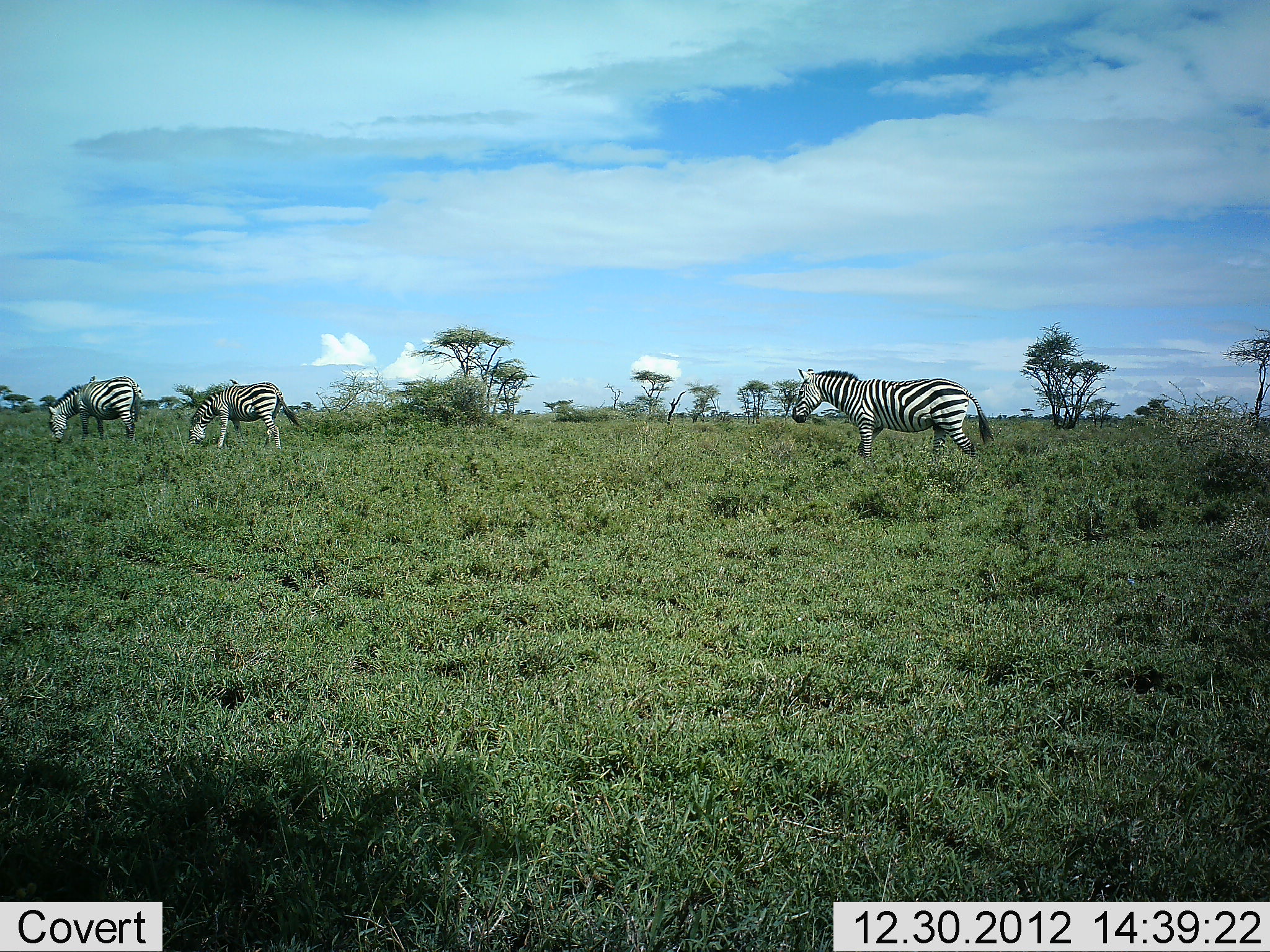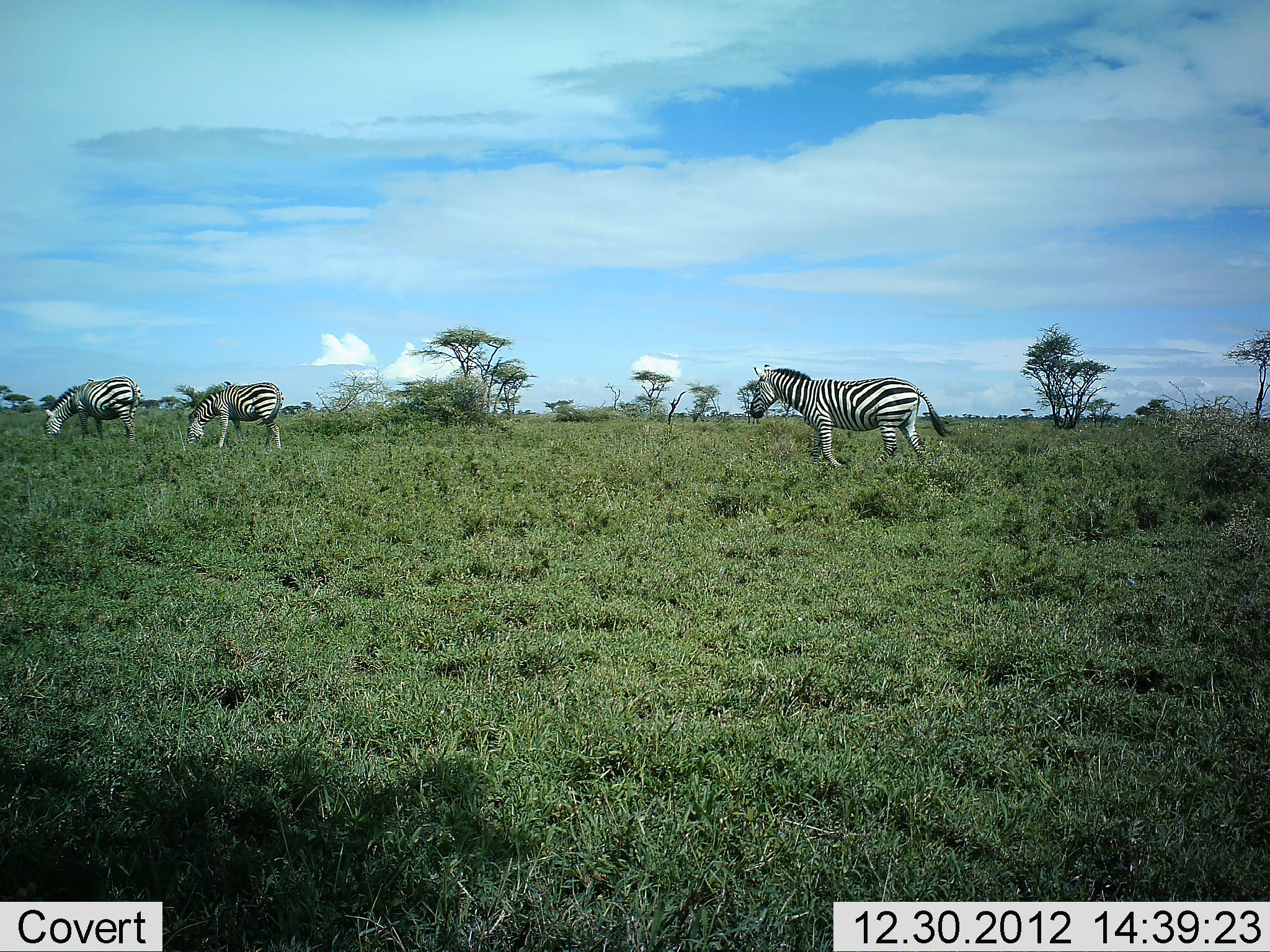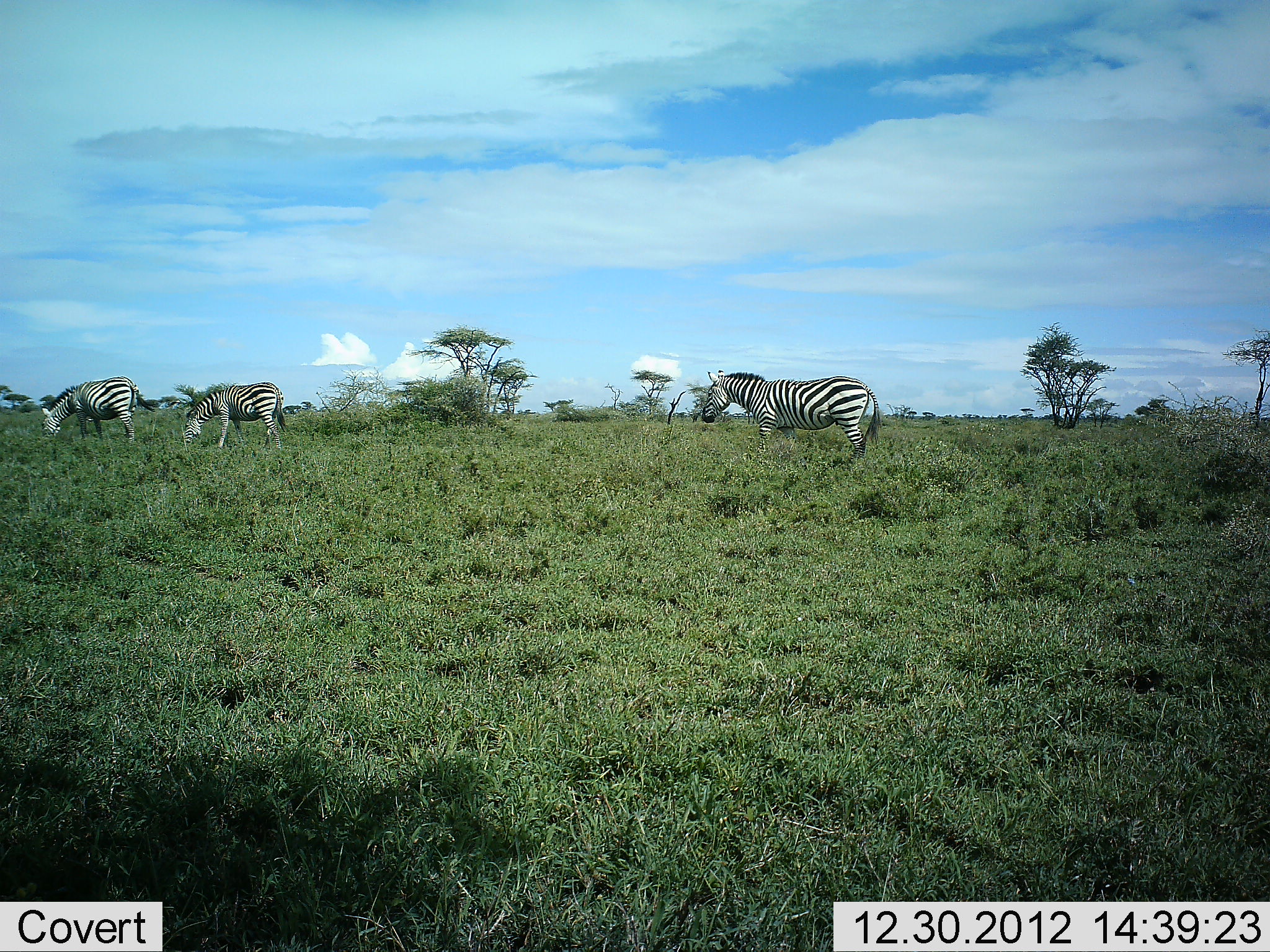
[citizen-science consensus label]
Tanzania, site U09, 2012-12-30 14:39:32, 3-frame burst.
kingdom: Animalia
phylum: Chordata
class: Mammalia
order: Perissodactyla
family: Equidae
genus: Equus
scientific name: Equus quagga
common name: plains zebra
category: zebra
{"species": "zebra (plains zebra) (Equus quagga)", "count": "3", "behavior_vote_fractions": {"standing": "27%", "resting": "0%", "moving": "82%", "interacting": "0%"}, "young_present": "0%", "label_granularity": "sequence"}